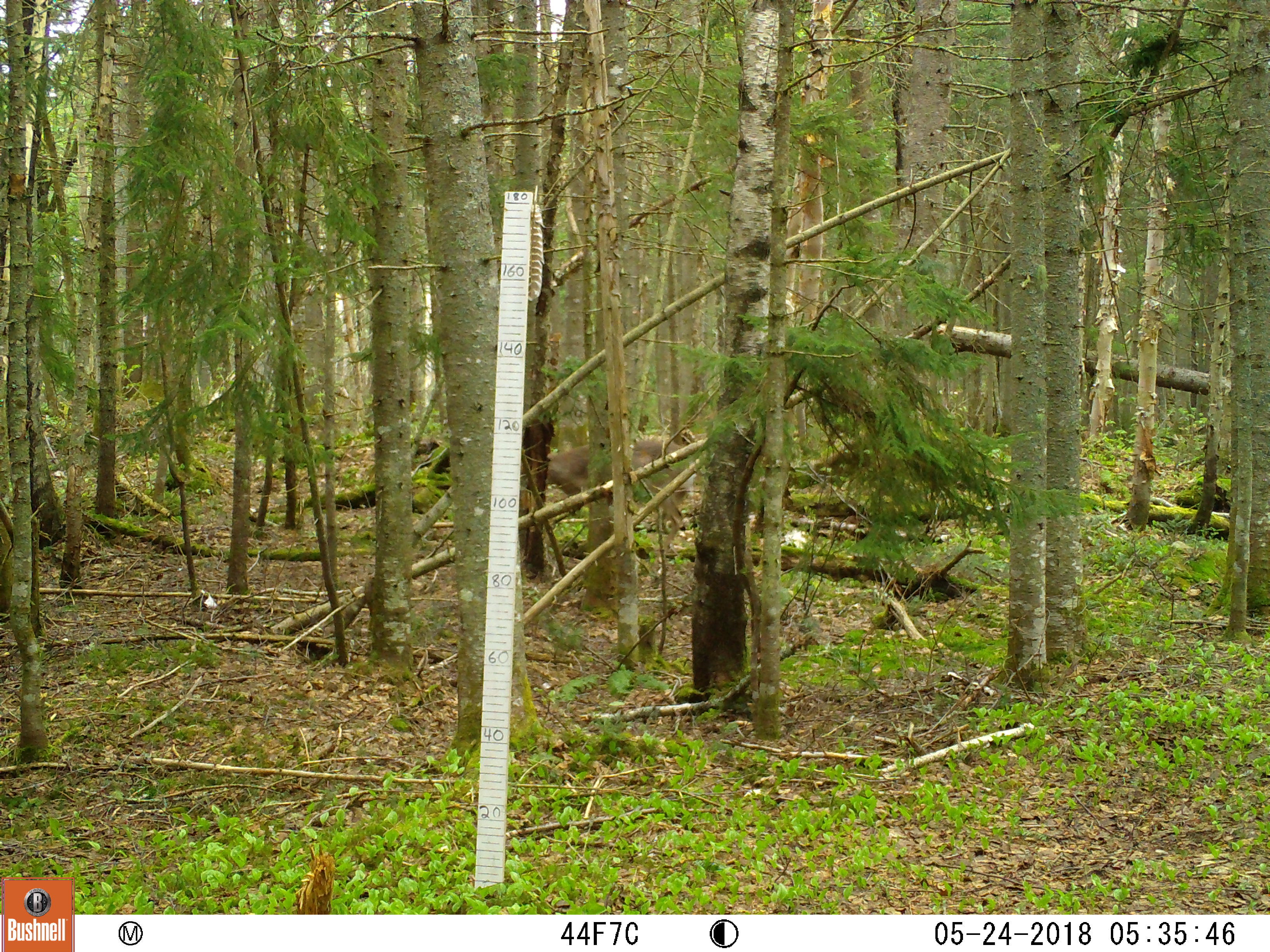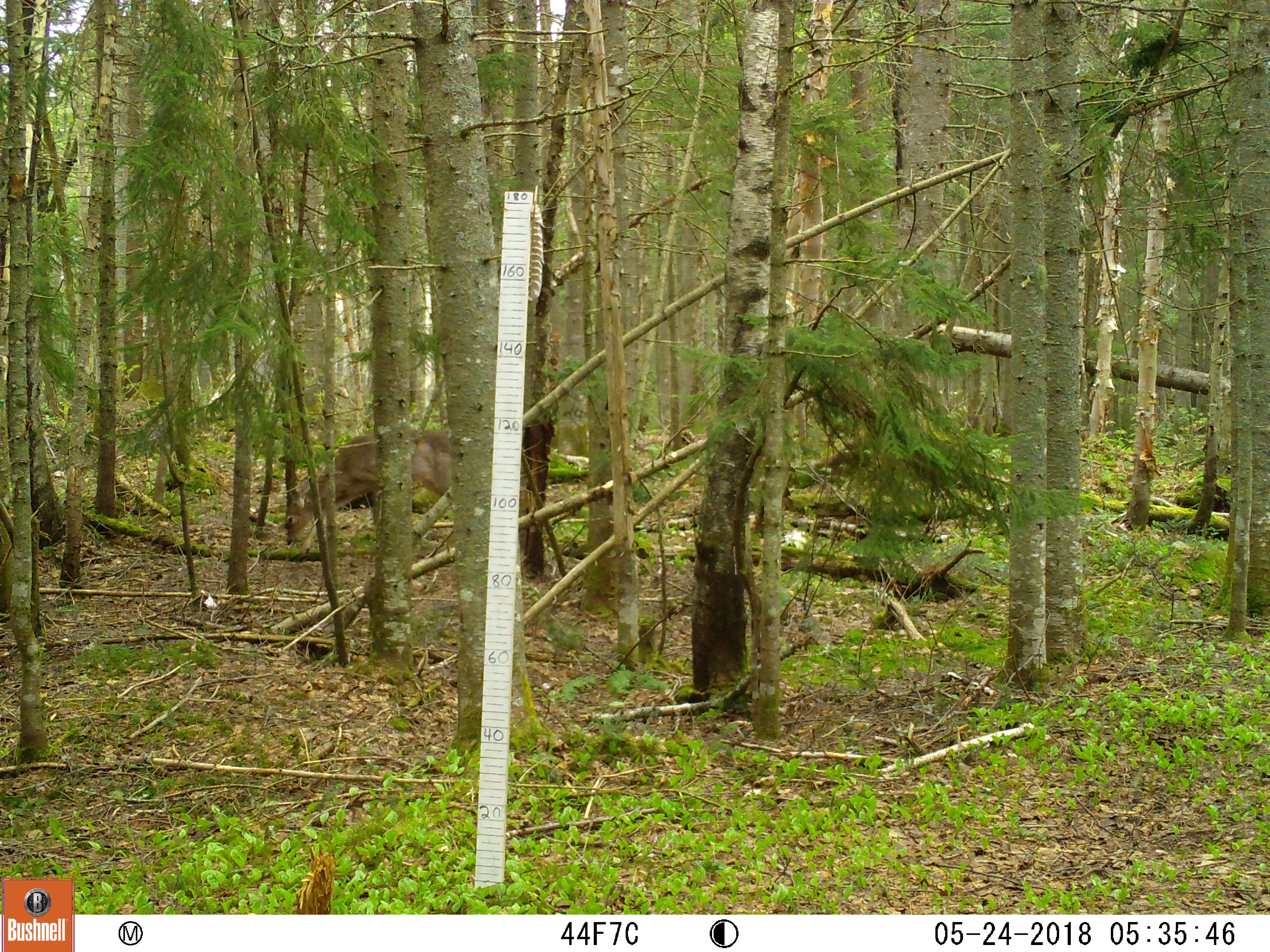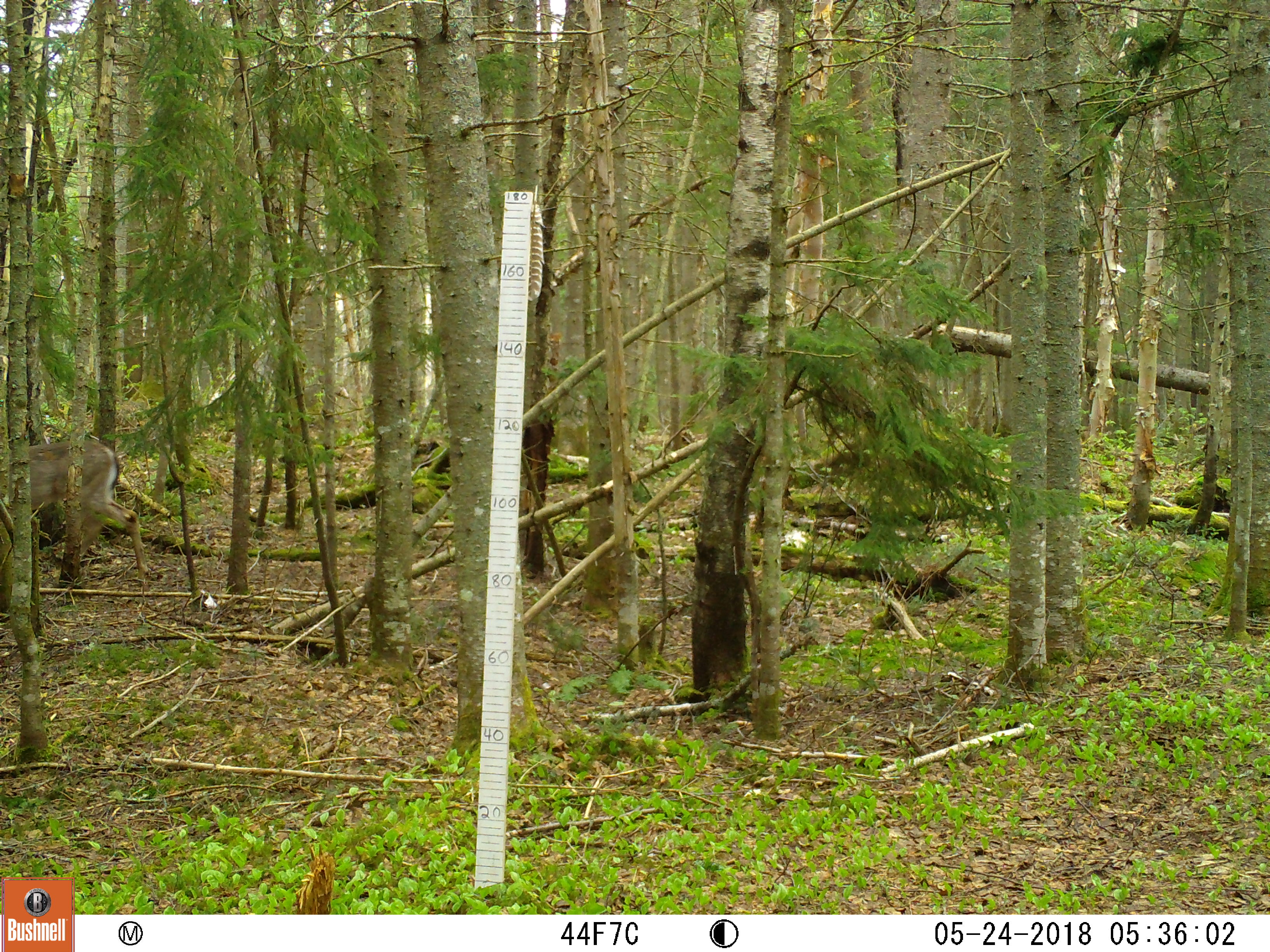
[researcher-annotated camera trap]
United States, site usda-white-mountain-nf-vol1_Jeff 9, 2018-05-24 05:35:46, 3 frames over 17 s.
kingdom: Animalia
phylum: Chordata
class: Mammalia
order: Artiodactyla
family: Cervidae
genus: Odocoileus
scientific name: Odocoileus virginianus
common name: white-tailed deer